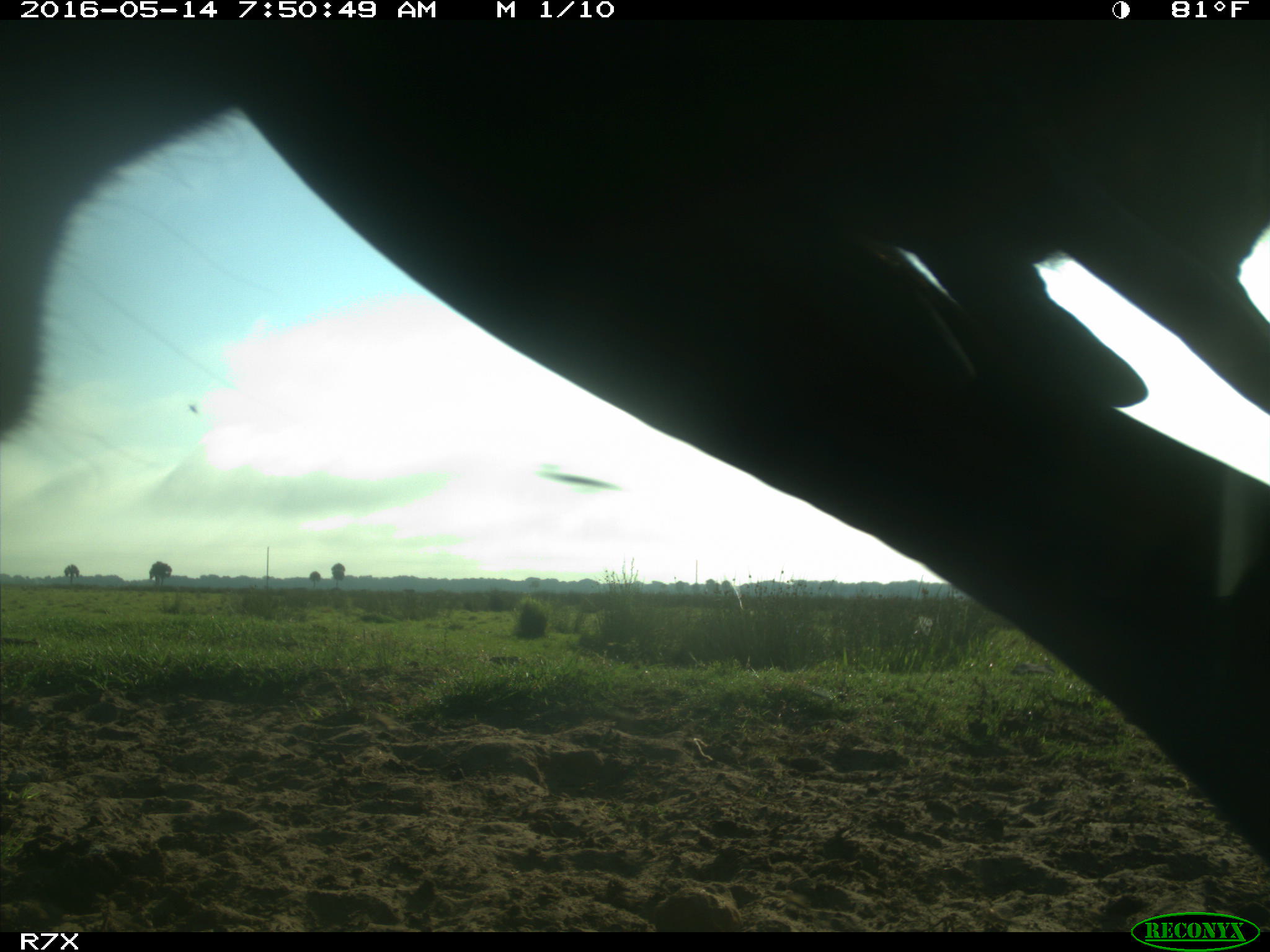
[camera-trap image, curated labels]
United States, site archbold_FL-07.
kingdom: Animalia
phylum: Chordata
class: Mammalia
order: Artiodactyla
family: Bovidae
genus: Bos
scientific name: Bos taurus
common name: domestic cow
Bos taurus (domestic cow).